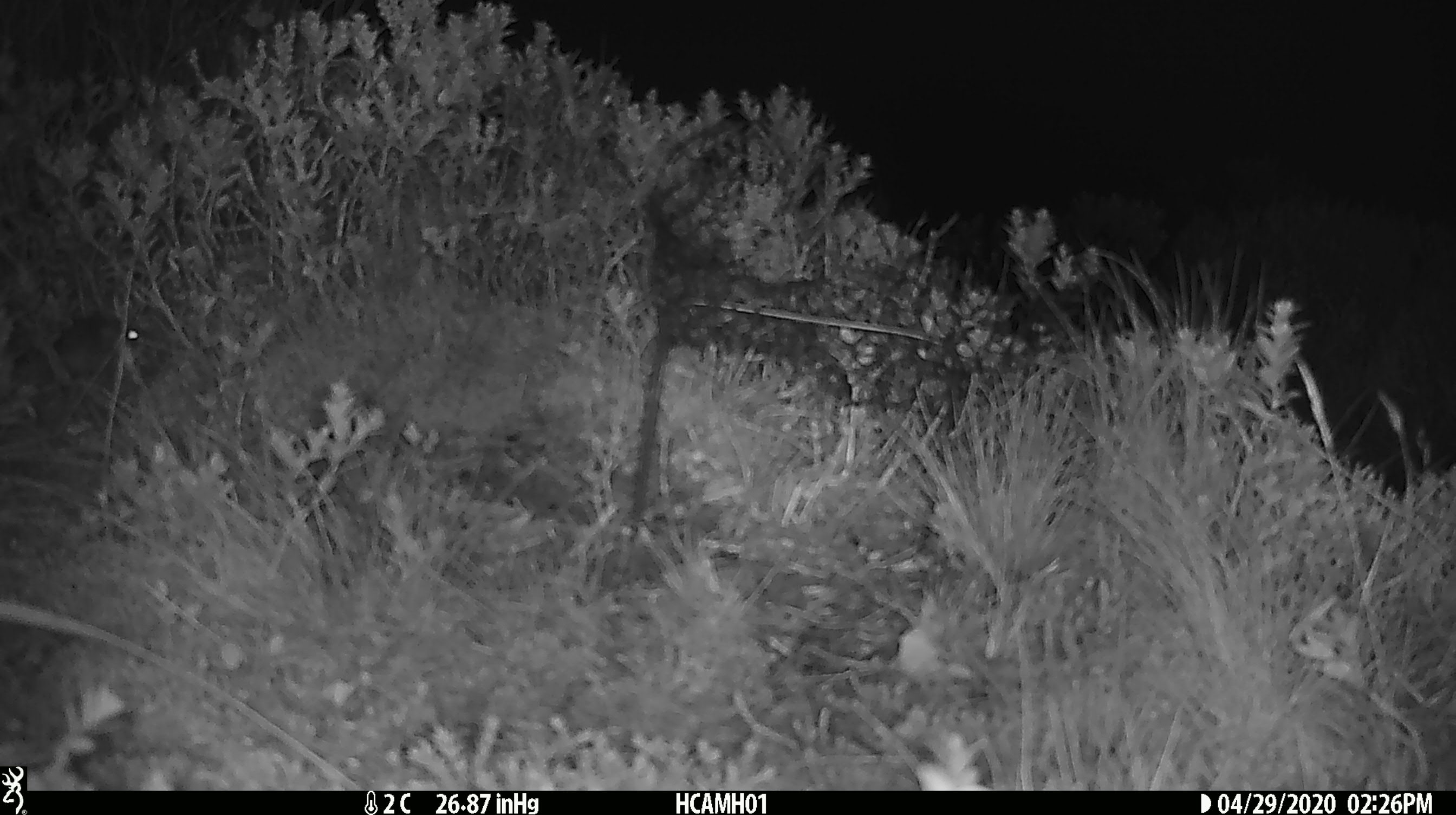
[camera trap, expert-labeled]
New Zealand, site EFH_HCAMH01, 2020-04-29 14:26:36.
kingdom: Animalia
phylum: Chordata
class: Mammalia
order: Rodentia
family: Muridae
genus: Mus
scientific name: Mus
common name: mouse